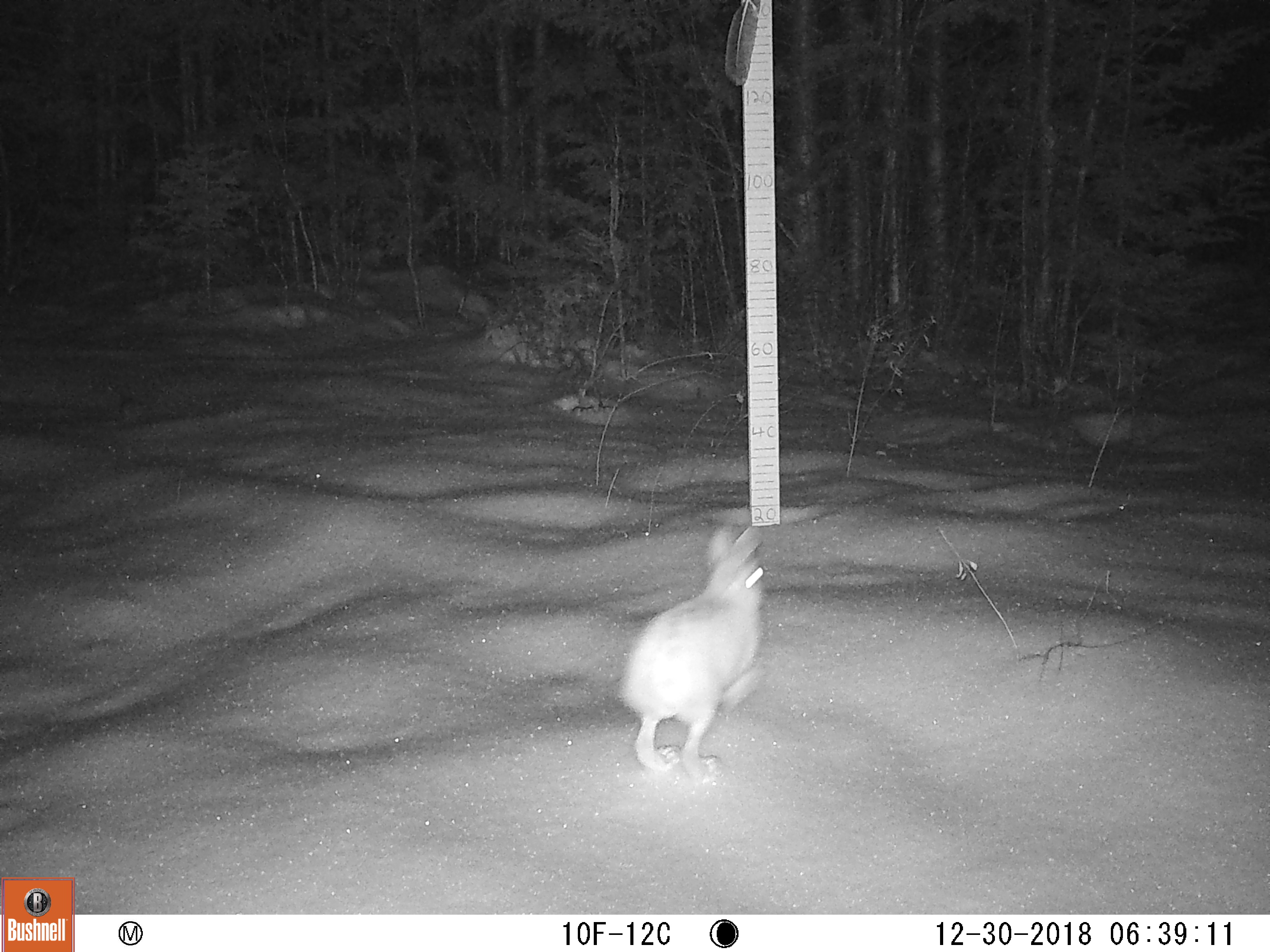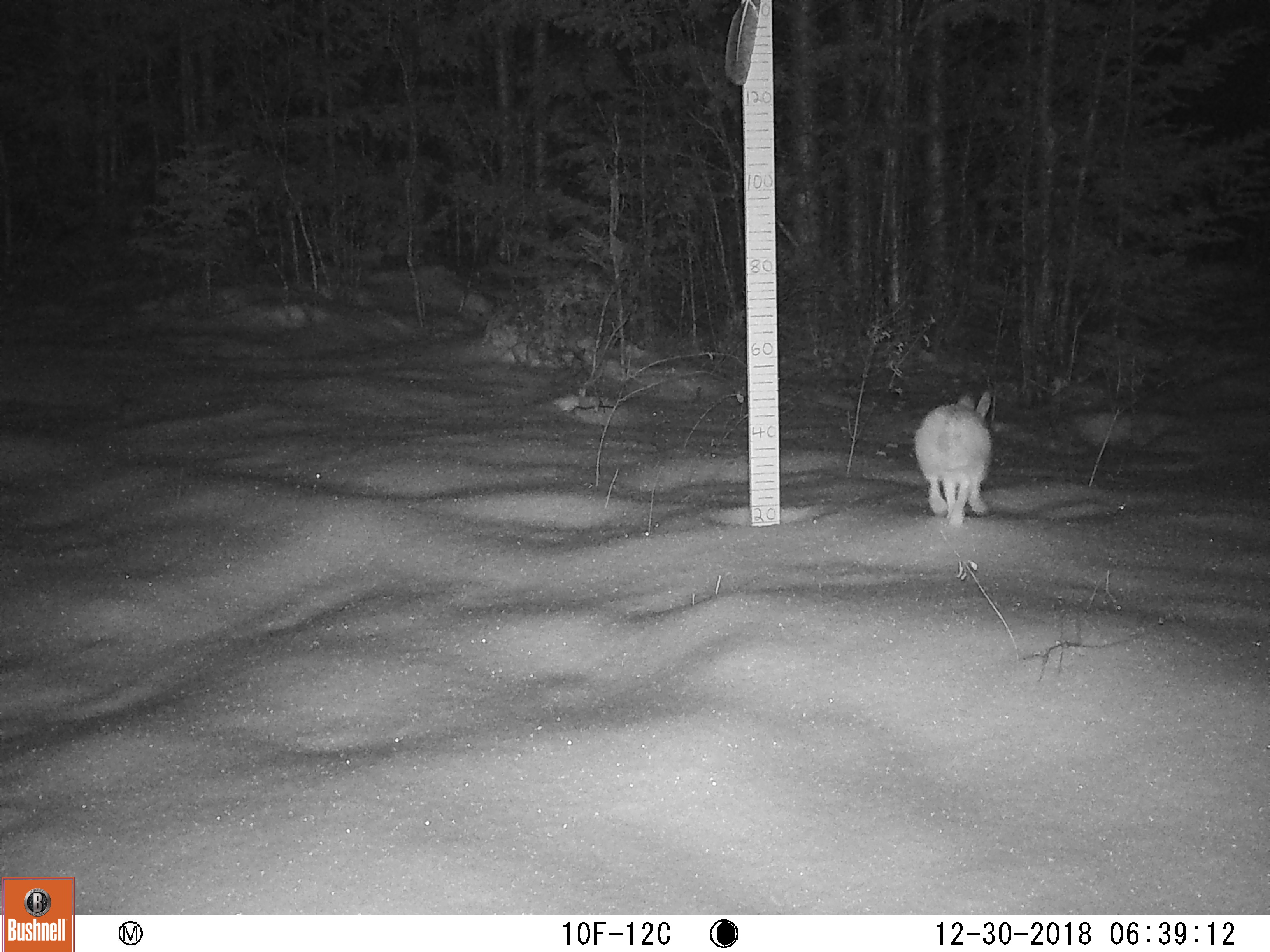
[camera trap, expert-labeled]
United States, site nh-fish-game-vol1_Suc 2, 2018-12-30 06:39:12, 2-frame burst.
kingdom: Animalia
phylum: Chordata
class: Mammalia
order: Lagomorpha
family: Leporidae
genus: Lepus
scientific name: Lepus americanus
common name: snowshoe hare